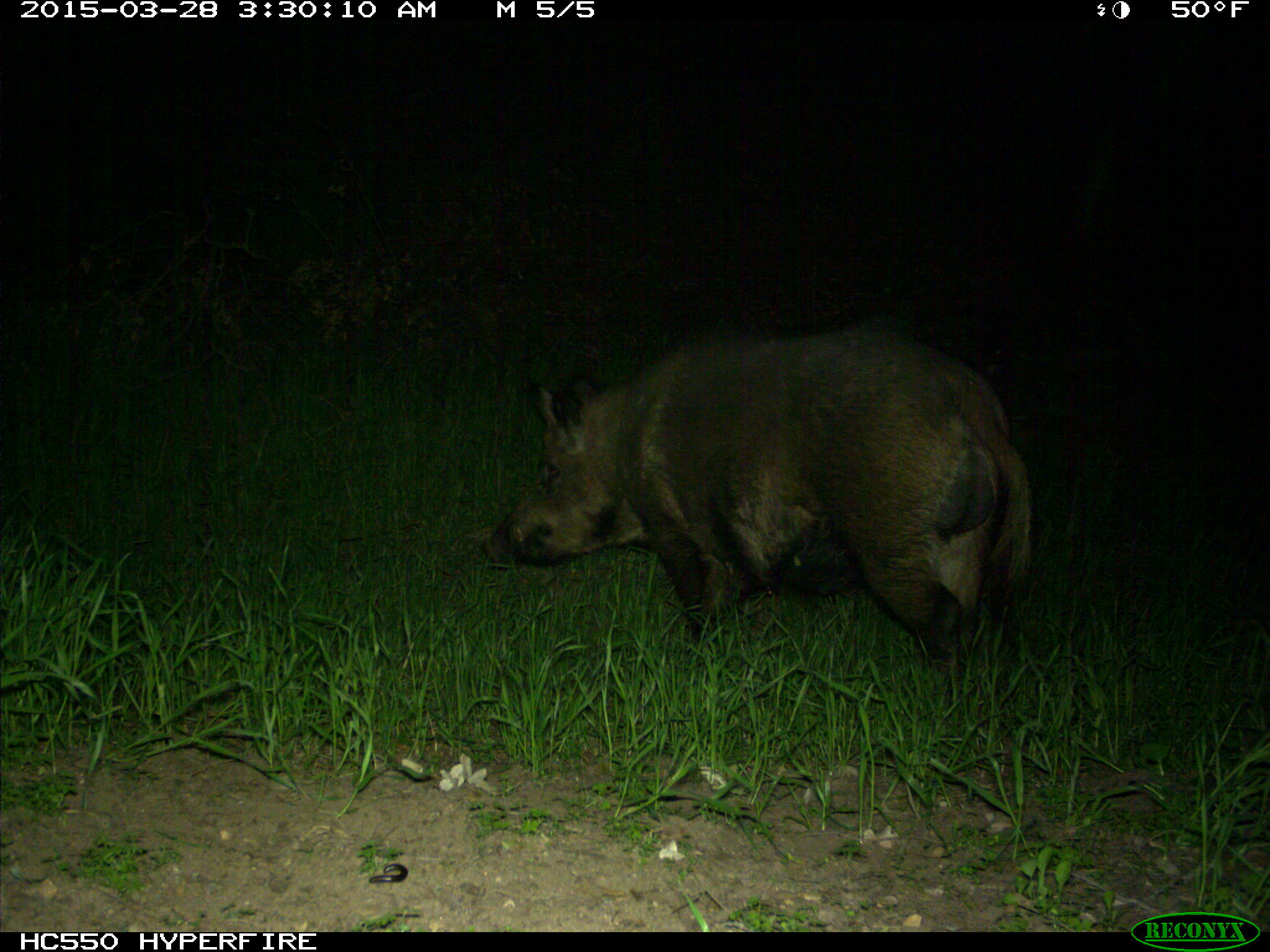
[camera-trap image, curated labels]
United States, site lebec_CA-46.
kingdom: Animalia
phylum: Chordata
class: Mammalia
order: Artiodactyla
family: Suidae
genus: Sus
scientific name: Sus scrofa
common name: wild boar